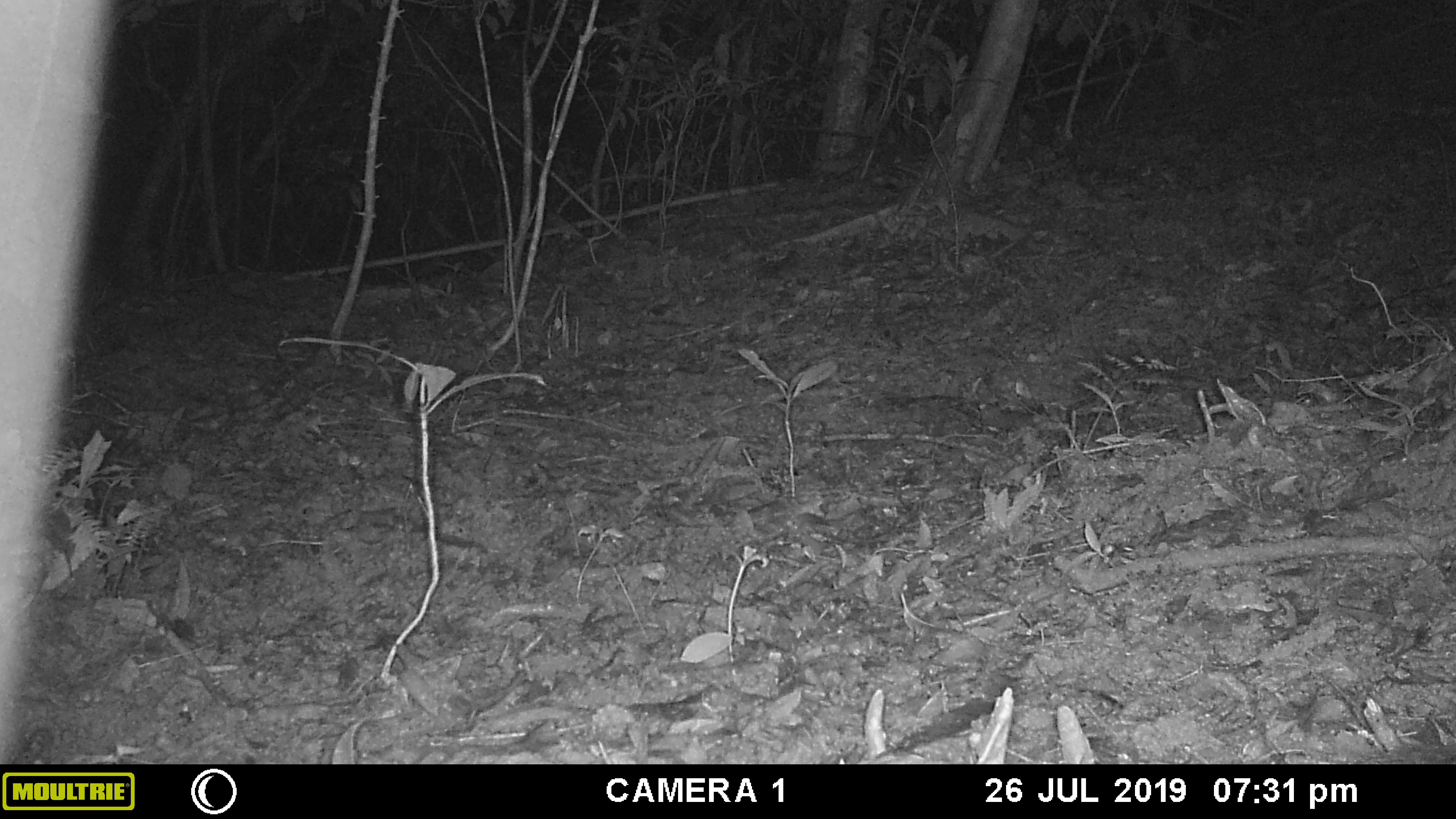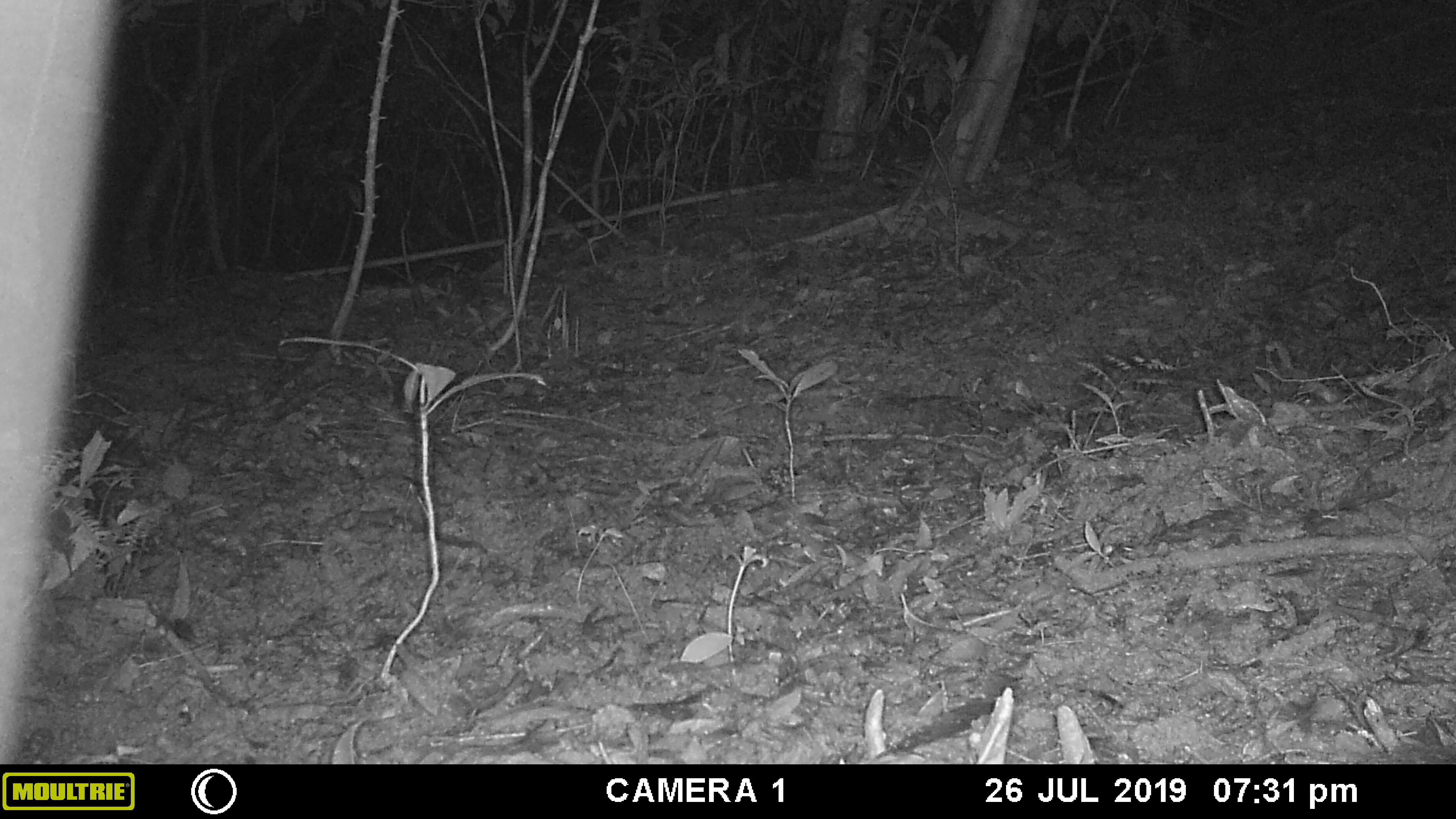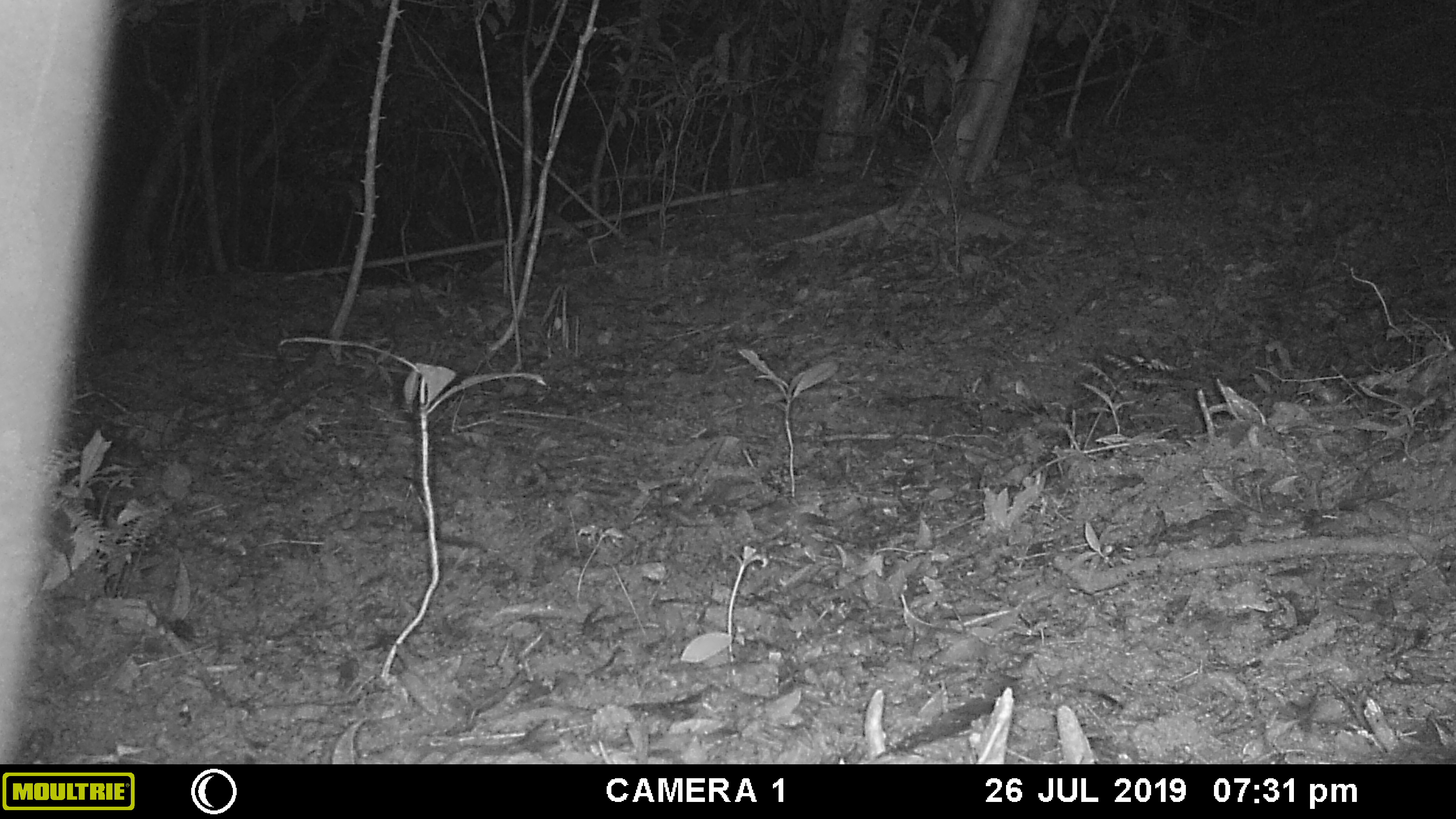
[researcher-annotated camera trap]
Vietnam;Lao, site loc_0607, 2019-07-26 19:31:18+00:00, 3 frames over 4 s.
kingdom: Animalia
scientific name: Animalia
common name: animal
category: unidentified animal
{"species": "unidentified animal (animal) (Animalia)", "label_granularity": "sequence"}